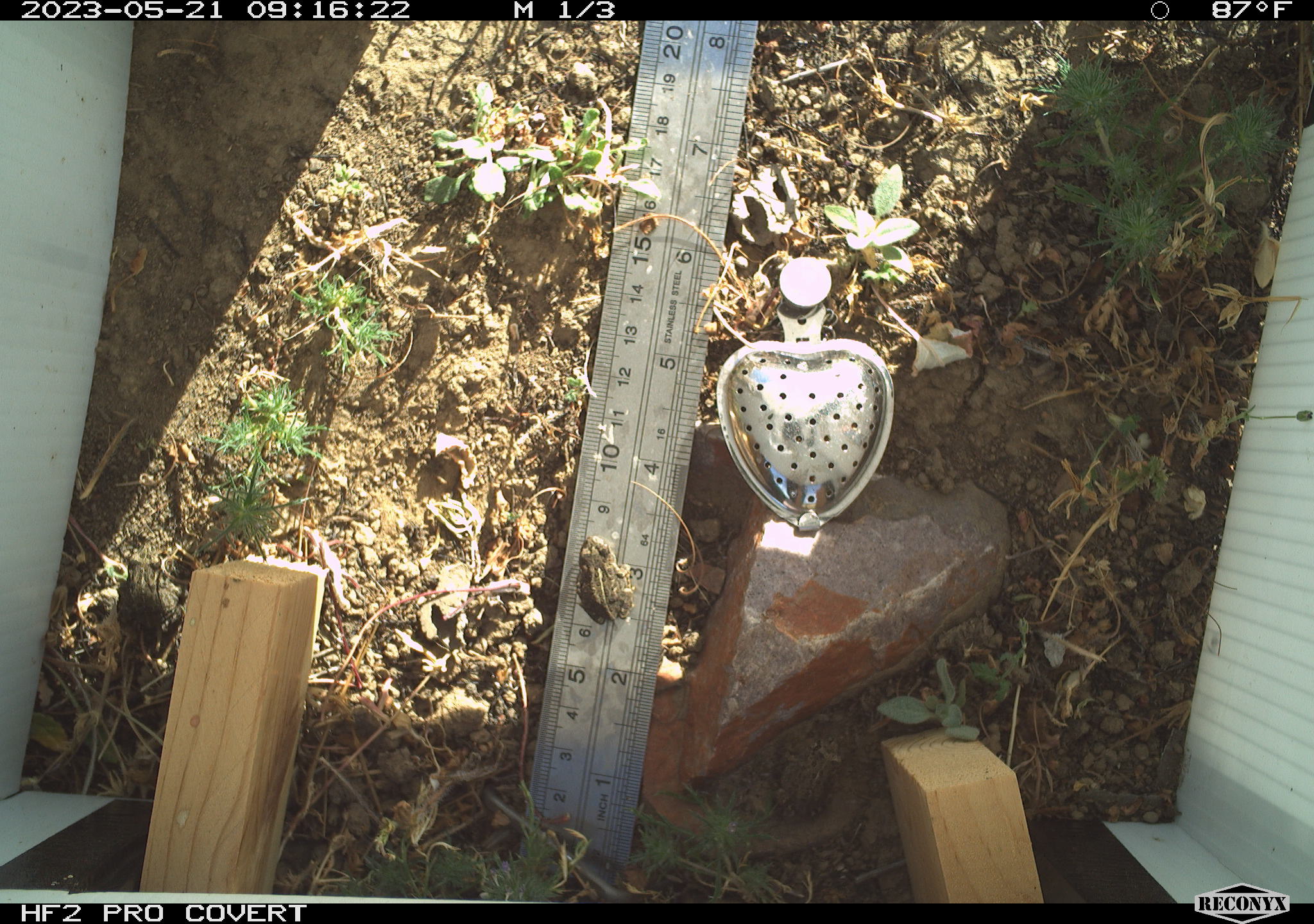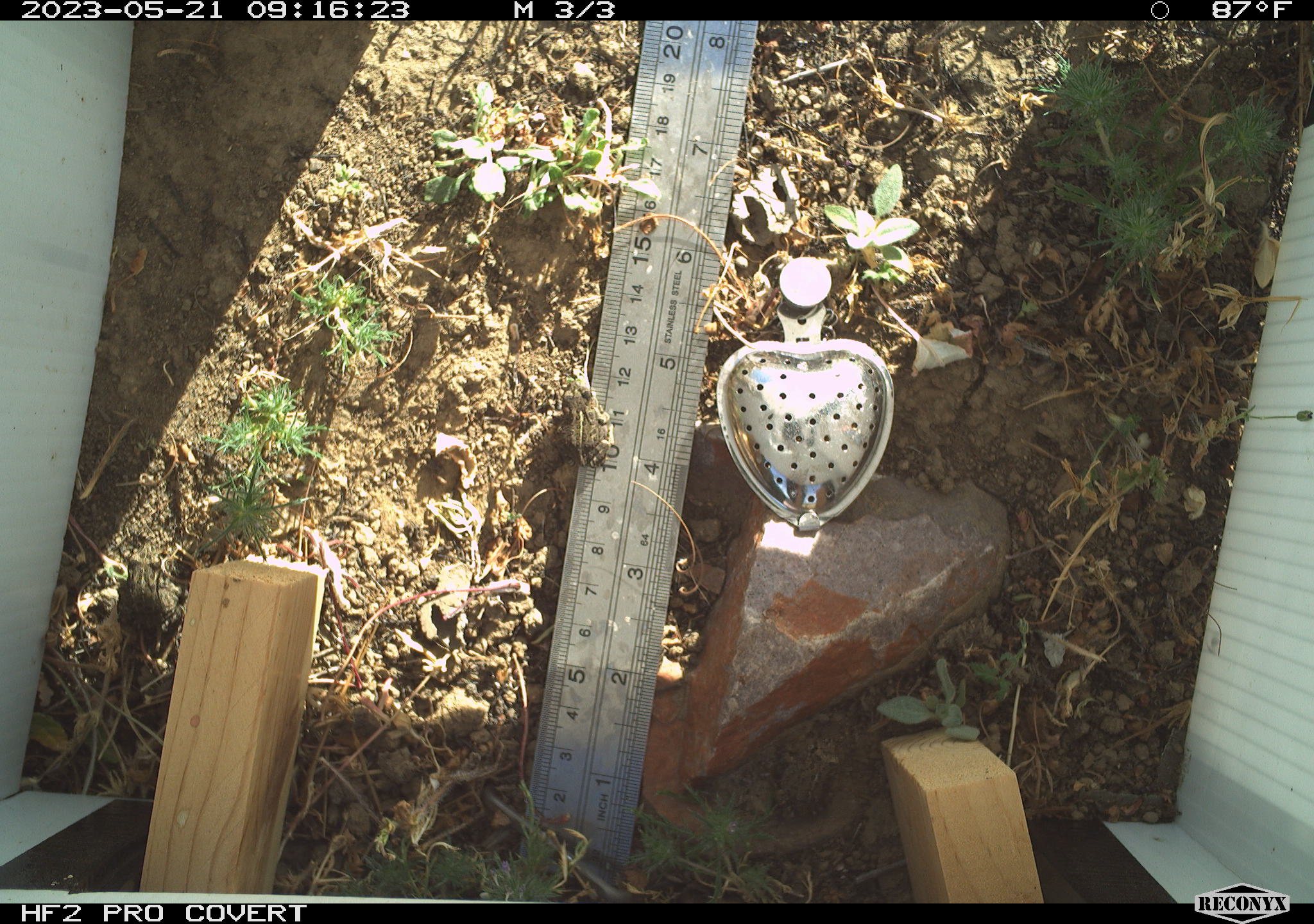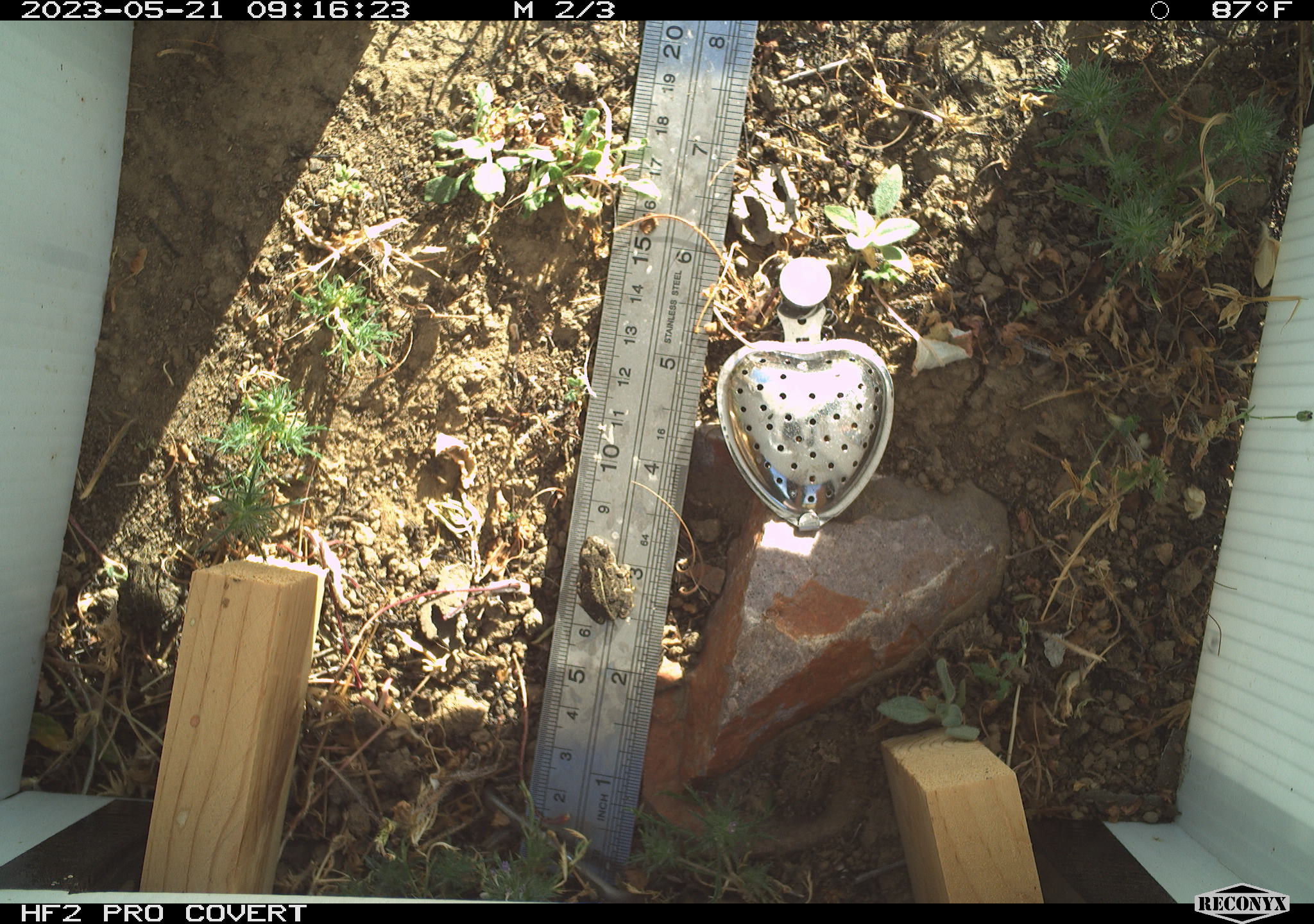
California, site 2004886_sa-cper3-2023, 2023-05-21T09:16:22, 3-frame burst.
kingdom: Animalia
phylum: Chordata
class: Amphibia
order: Anura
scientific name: Anura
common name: frogs